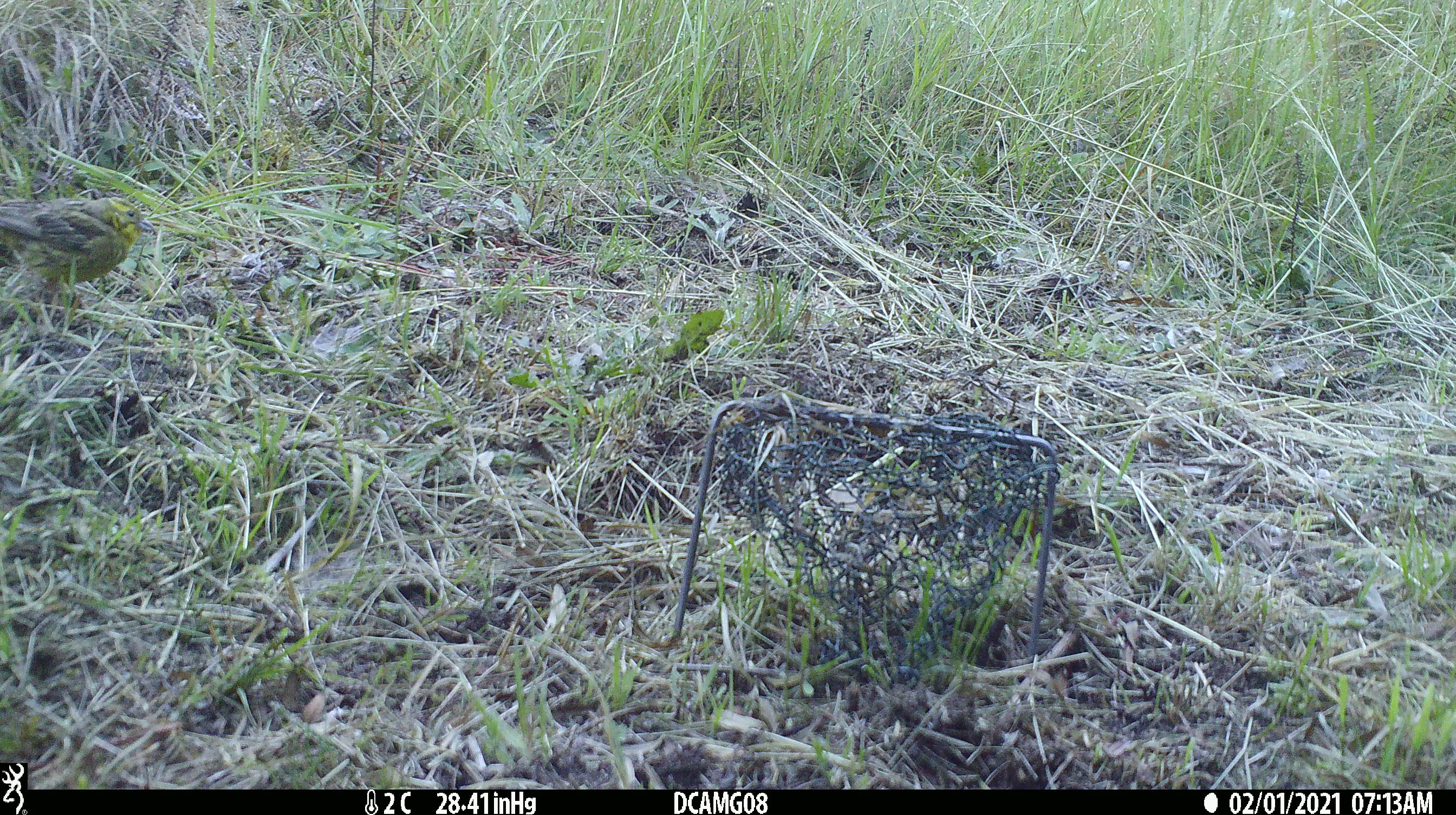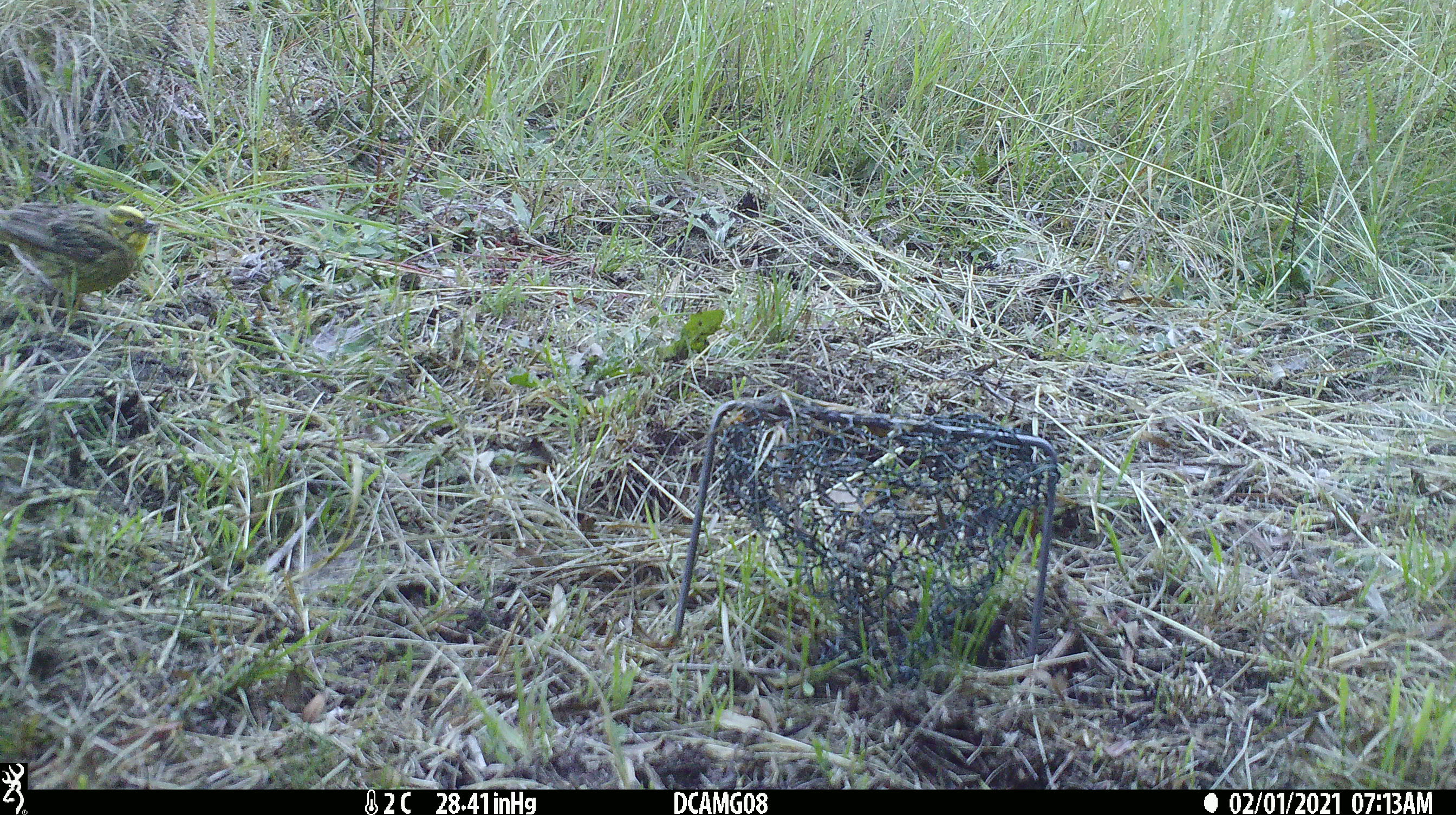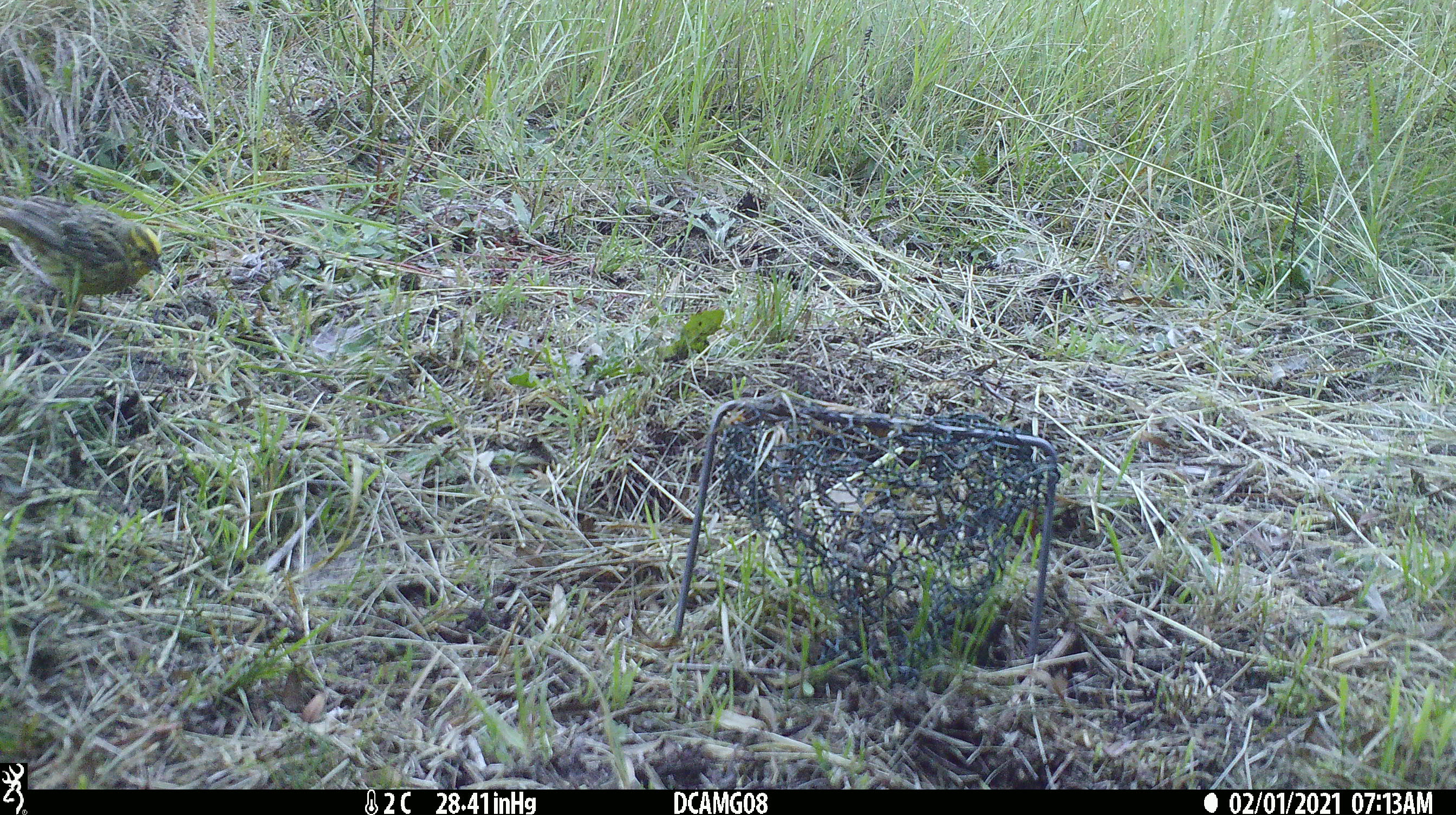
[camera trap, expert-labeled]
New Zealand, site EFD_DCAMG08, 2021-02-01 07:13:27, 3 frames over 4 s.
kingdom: Animalia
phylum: Chordata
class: Aves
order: Passeriformes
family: Emberizidae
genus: Emberiza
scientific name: Emberiza citrinella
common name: yellowhammer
Yellowhammer (Emberiza citrinella).